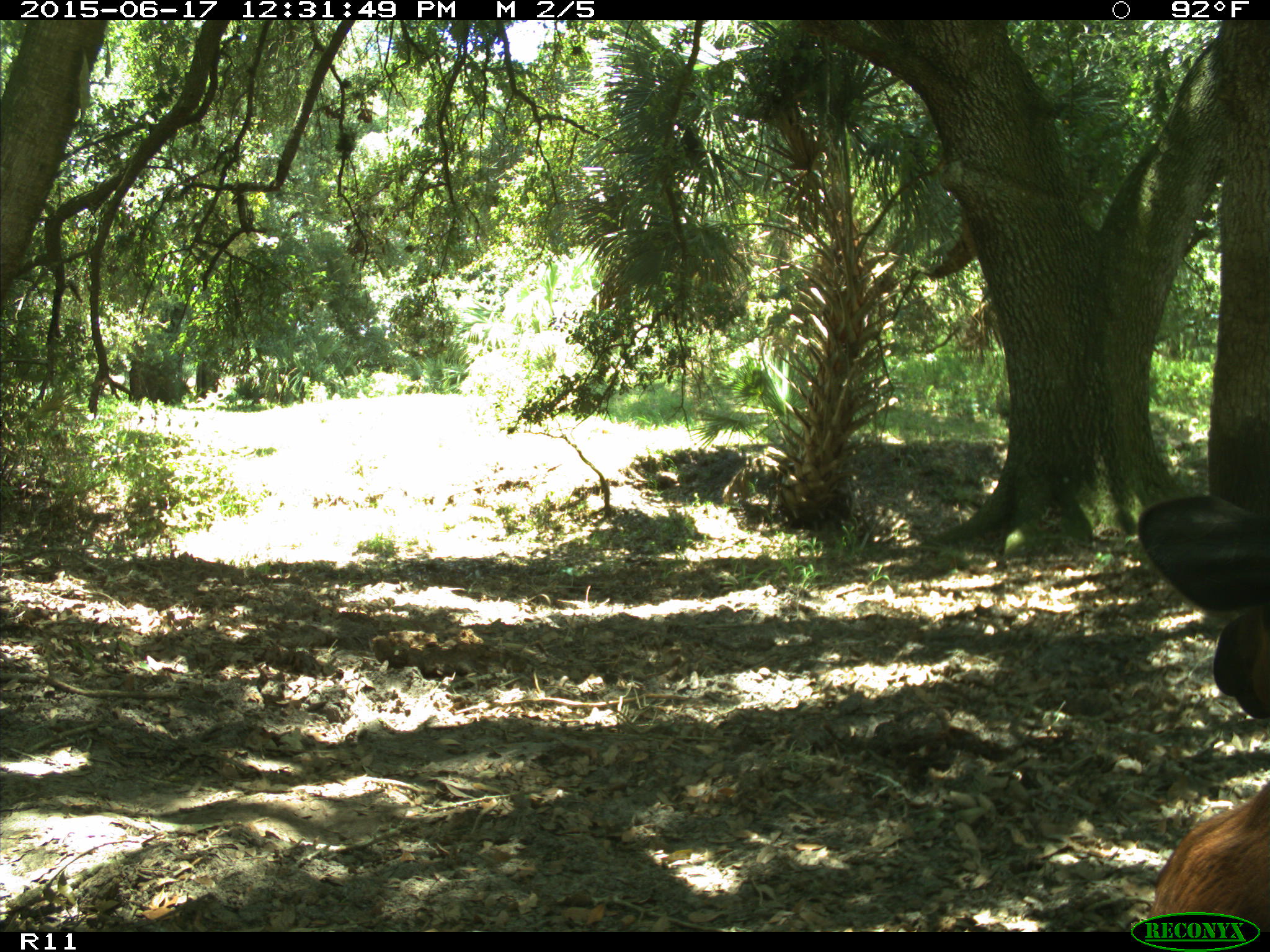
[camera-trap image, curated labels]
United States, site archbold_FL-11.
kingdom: Animalia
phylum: Chordata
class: Mammalia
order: Artiodactyla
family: Bovidae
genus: Bos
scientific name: Bos taurus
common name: domestic cow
Bos taurus (domestic cow).